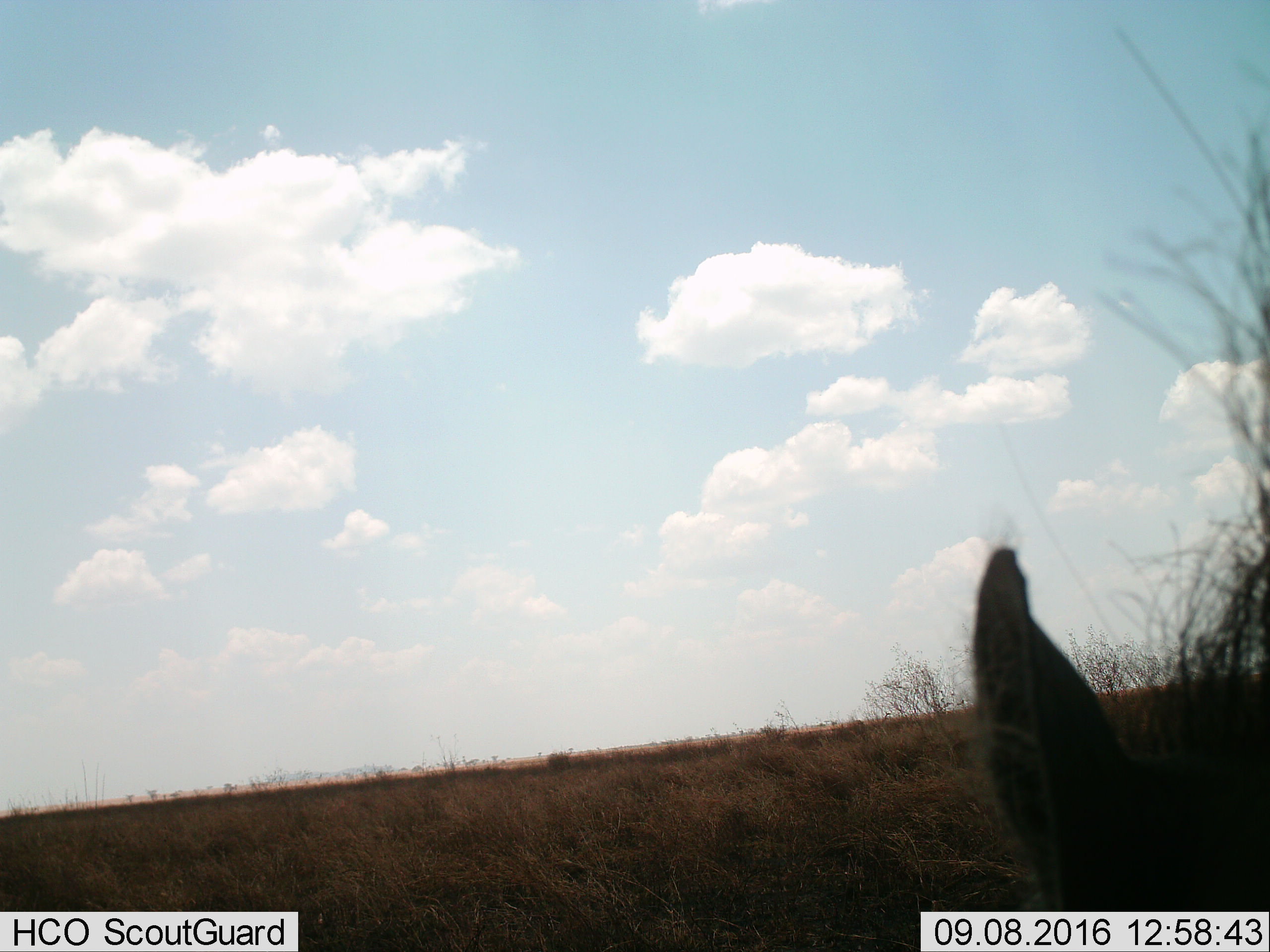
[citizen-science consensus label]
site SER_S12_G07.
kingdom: Animalia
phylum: Chordata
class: Mammalia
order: Artiodactyla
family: Suidae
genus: Phacochoerus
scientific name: Phacochoerus africanus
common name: warthog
Warthog (Phacochoerus africanus), count 1. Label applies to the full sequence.